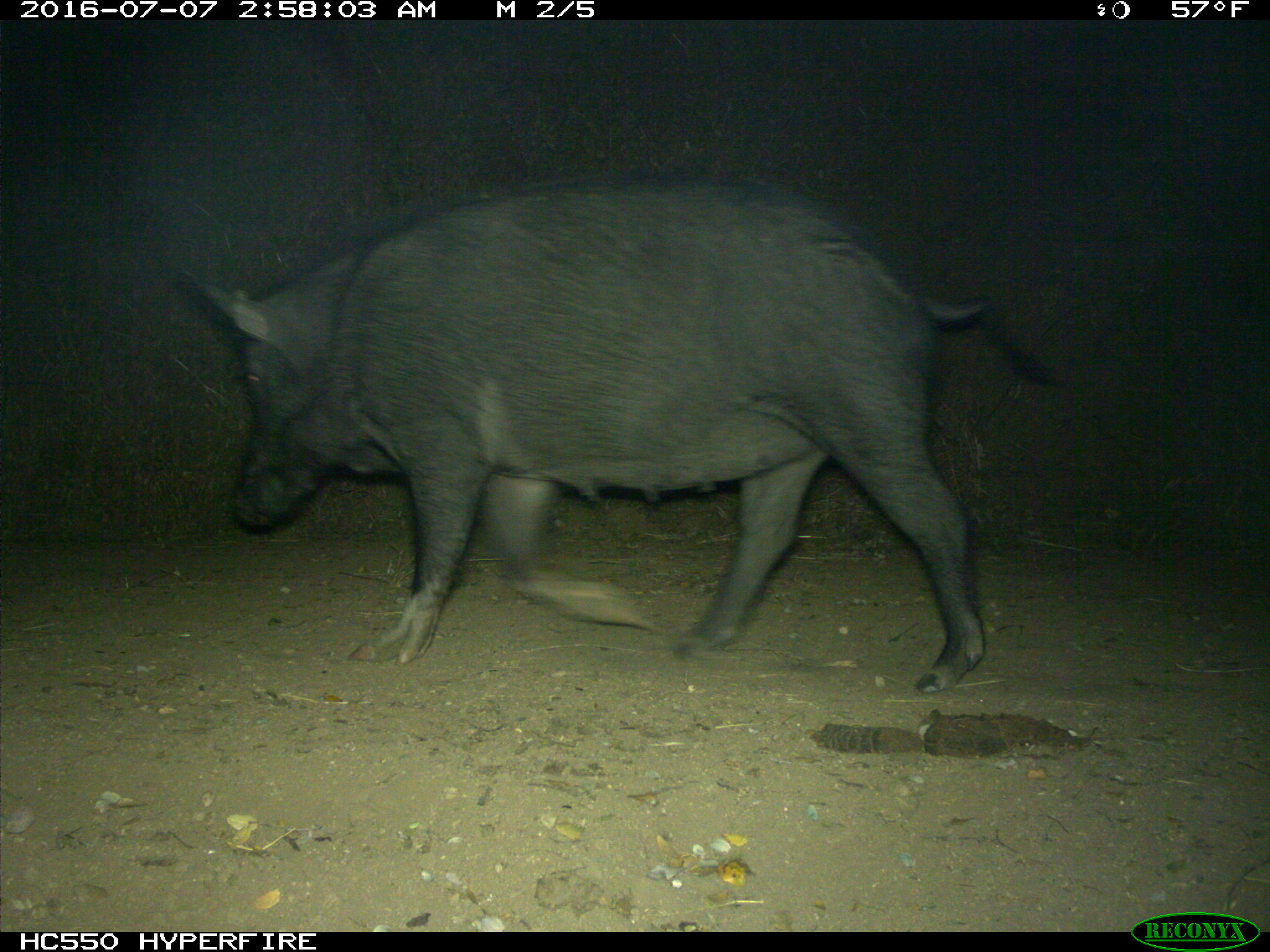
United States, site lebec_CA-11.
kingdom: Animalia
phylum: Chordata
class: Mammalia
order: Artiodactyla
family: Suidae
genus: Sus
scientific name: Sus scrofa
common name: wild boar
Sus scrofa (wild boar).